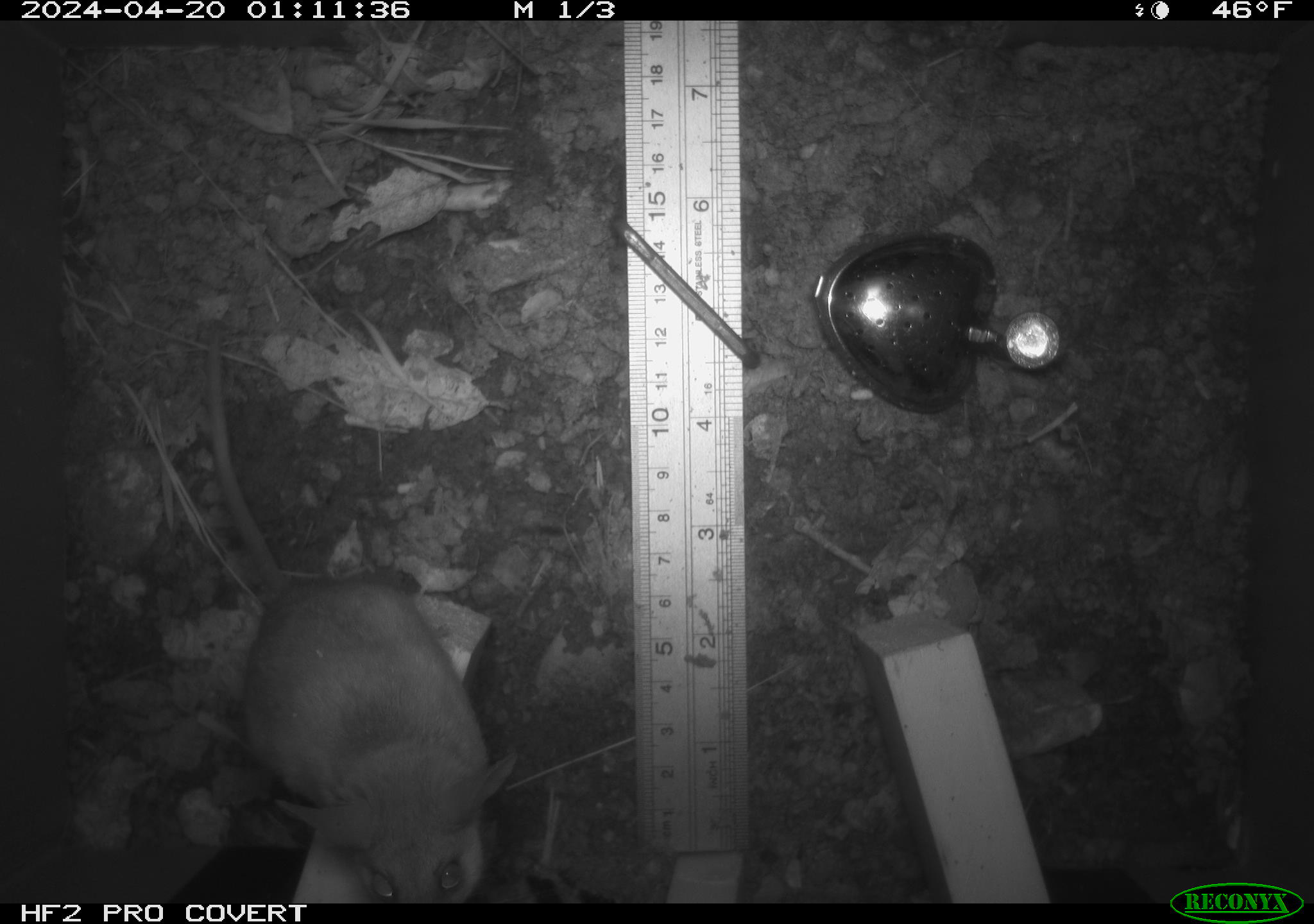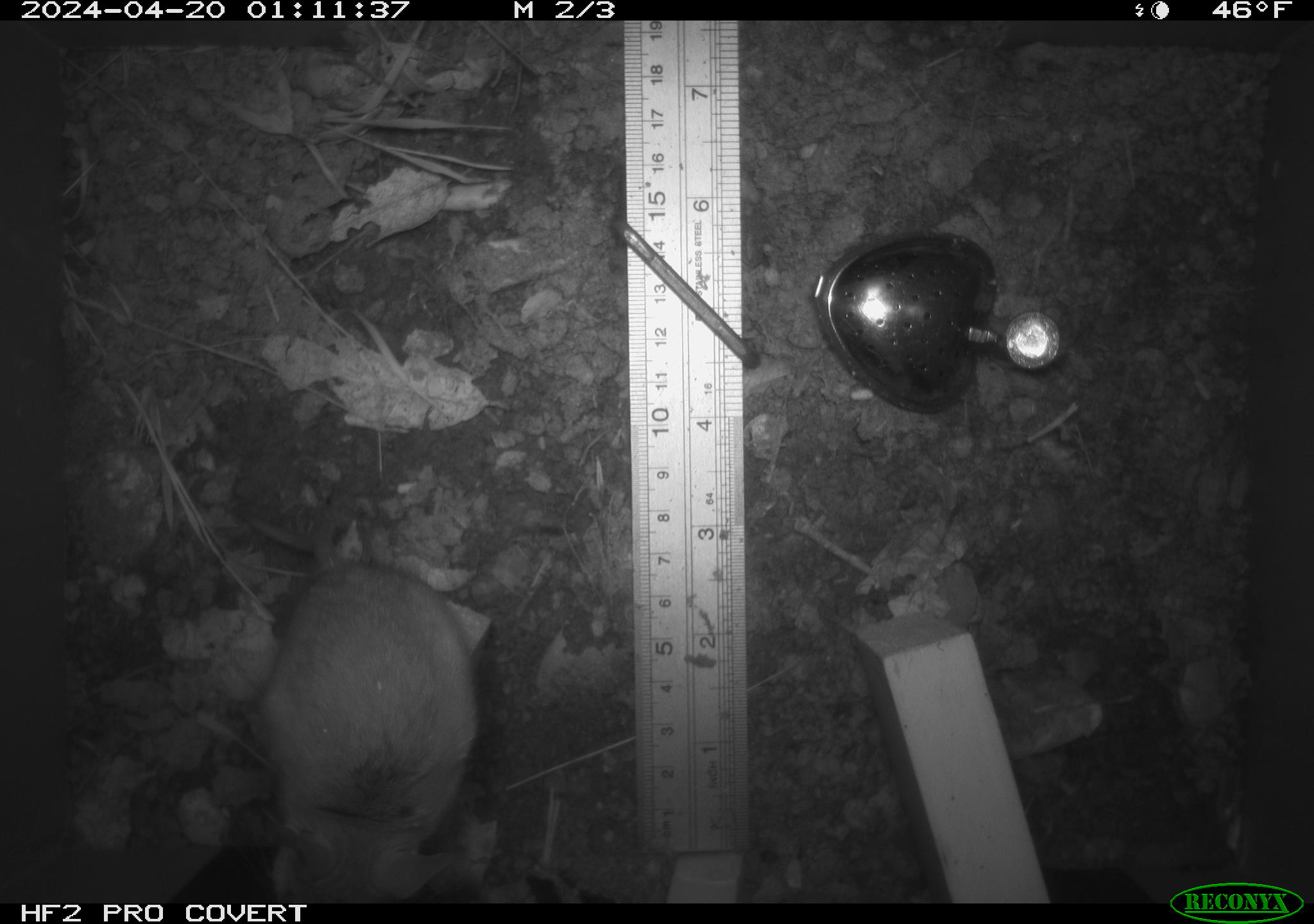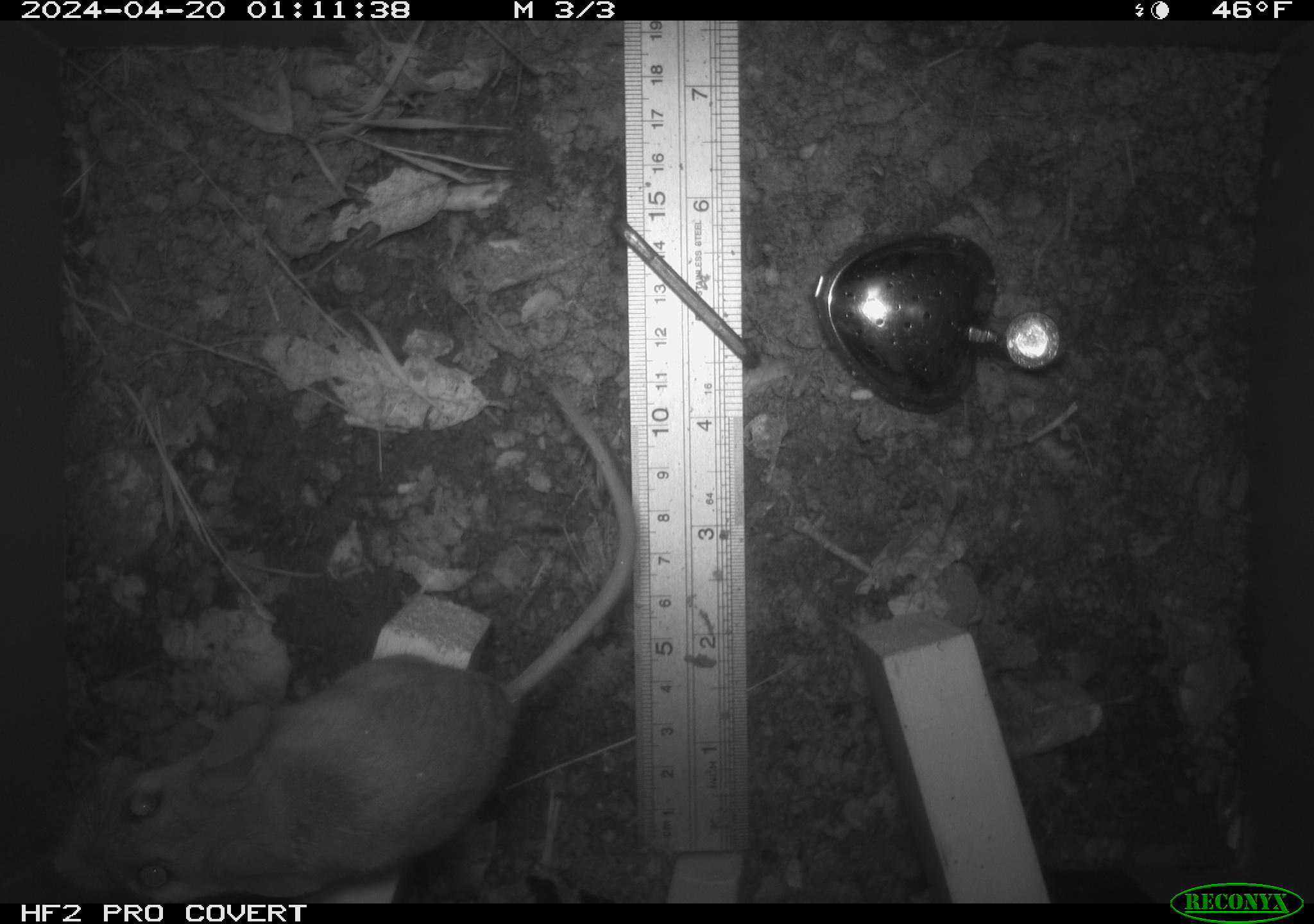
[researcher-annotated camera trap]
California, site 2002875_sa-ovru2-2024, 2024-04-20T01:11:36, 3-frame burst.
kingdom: Animalia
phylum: Chordata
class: Mammalia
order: Rodentia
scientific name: Rodentia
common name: rodent